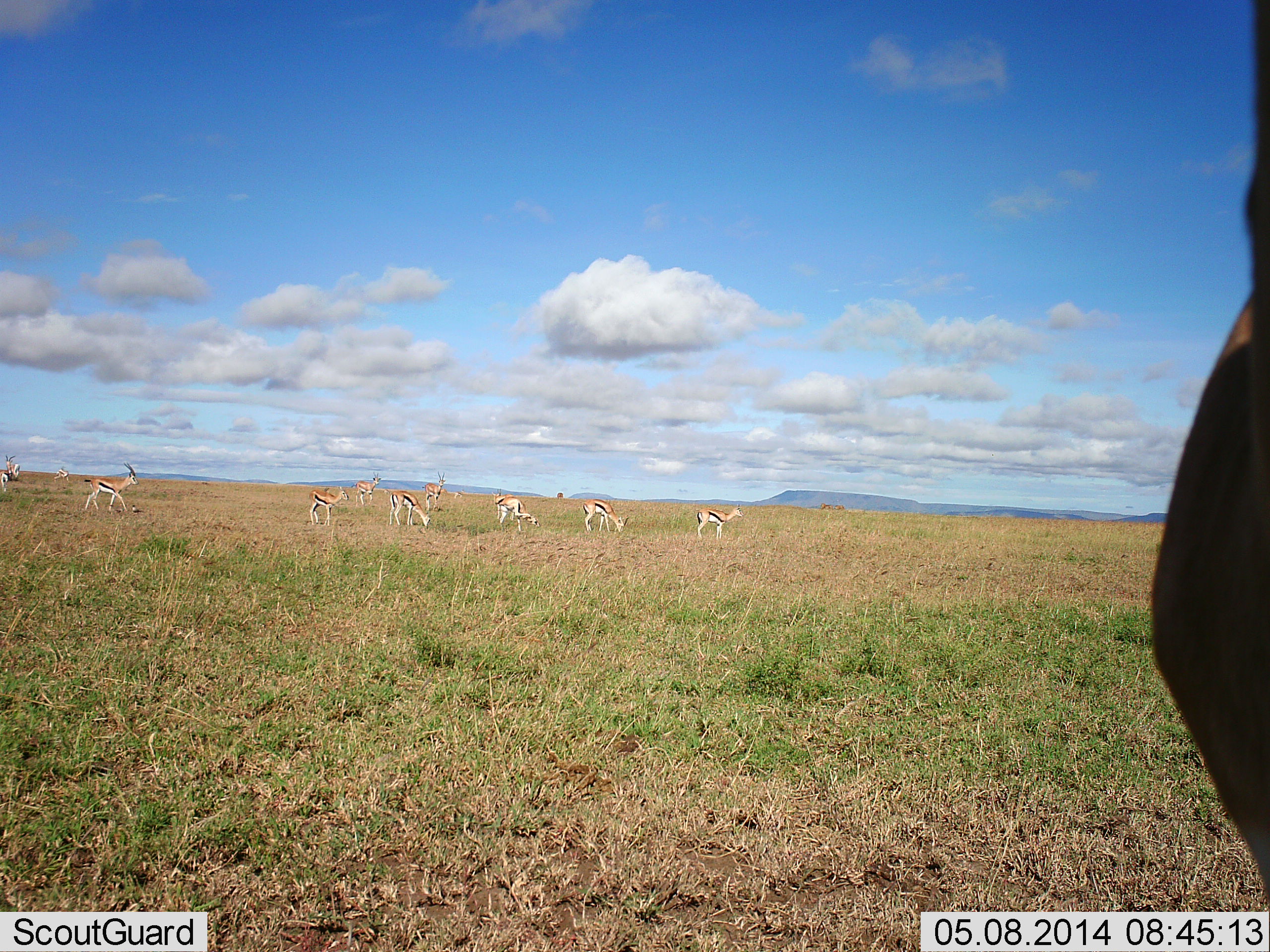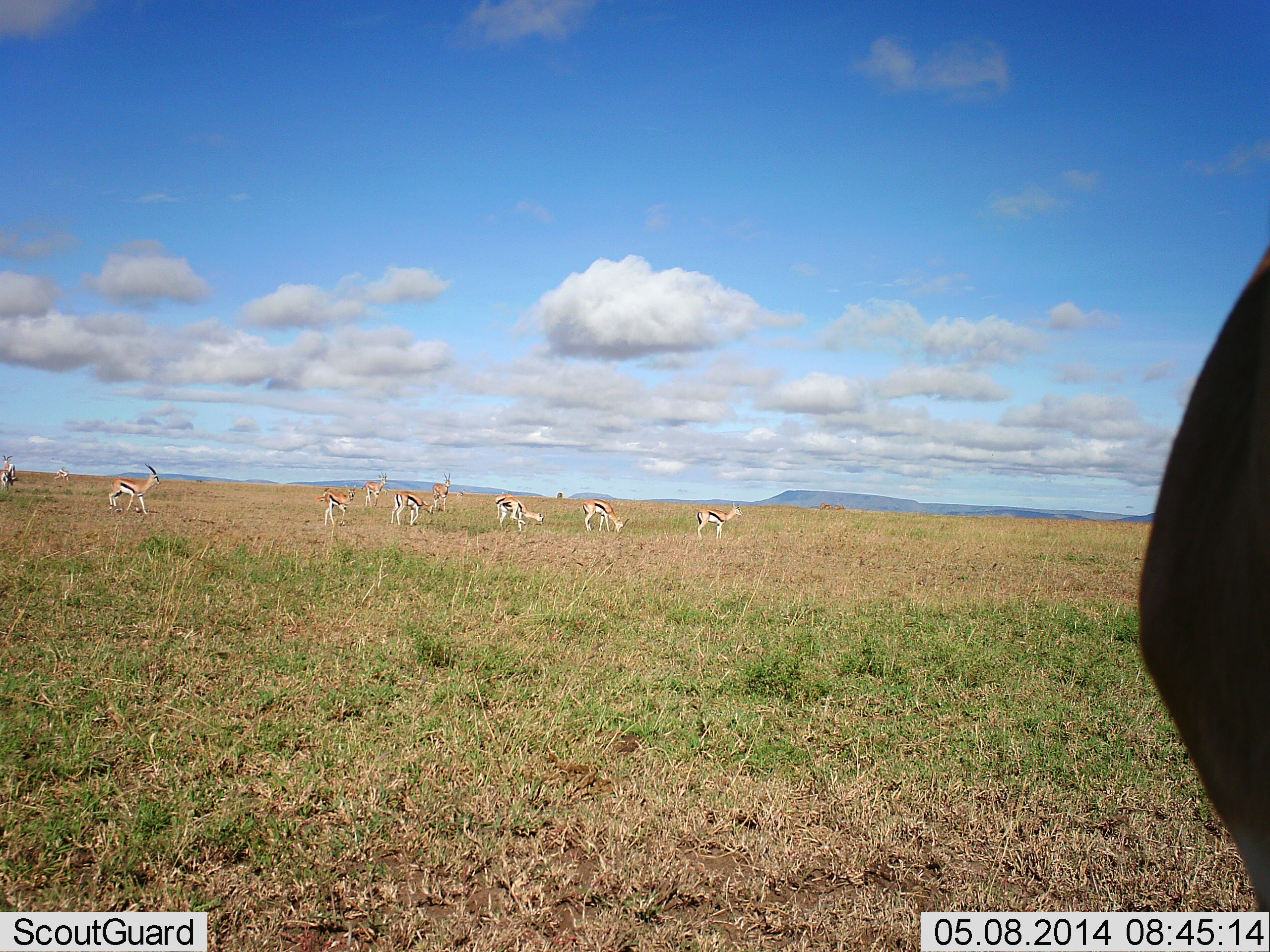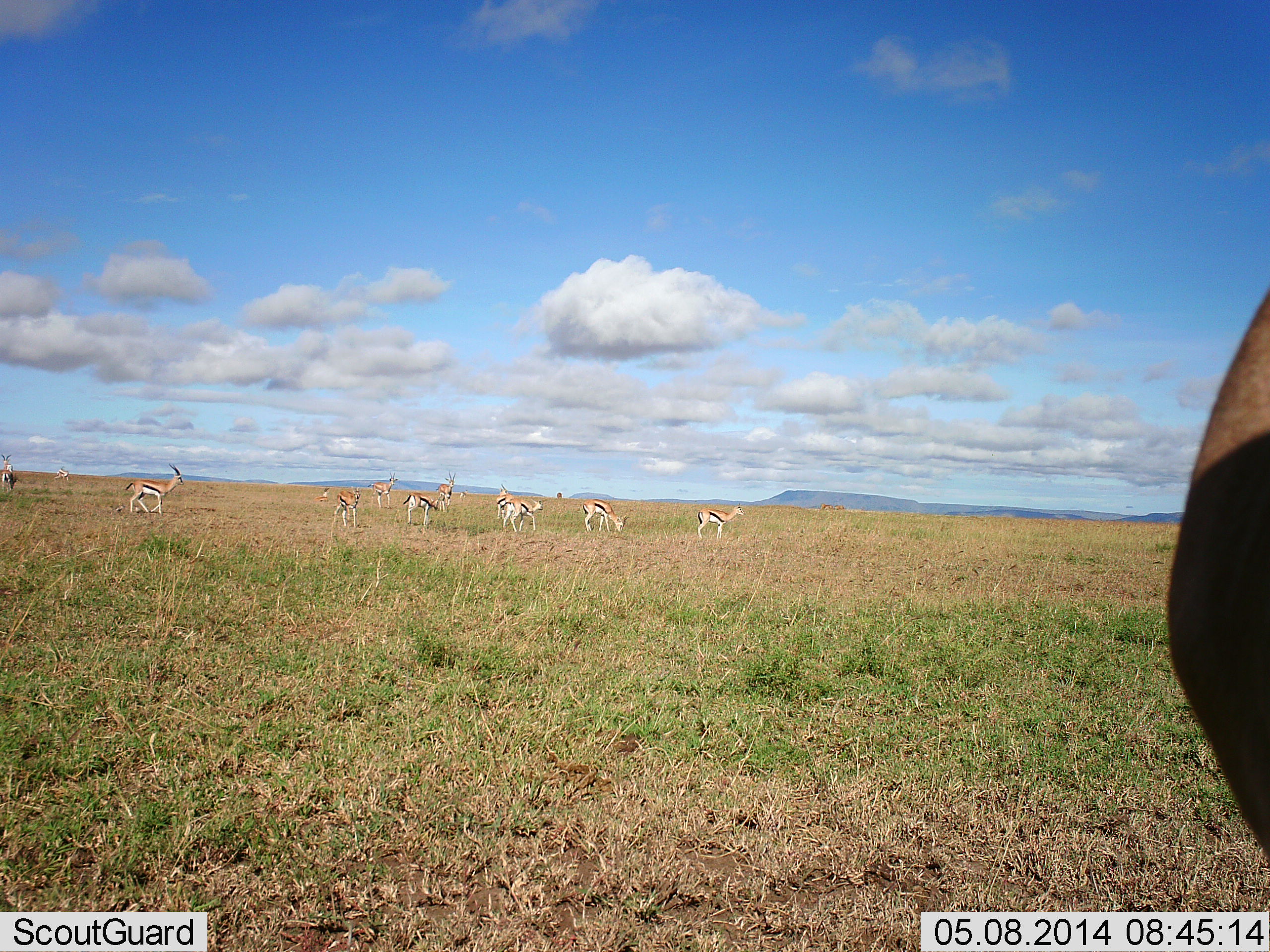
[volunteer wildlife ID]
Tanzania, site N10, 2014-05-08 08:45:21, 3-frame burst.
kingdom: Animalia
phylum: Chordata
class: Mammalia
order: Artiodactyla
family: Bovidae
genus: Eudorcas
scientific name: Eudorcas thomsonii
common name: thomson's gazelle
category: gazellethomsons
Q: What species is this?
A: Gazellethomsons (thomson's gazelle) (Eudorcas thomsonii).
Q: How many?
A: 11-50.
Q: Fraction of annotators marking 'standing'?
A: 60%.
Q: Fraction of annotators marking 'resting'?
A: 0%.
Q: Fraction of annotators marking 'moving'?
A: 90%.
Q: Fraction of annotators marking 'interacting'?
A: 10%.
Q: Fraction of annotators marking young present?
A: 0%.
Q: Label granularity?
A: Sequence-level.